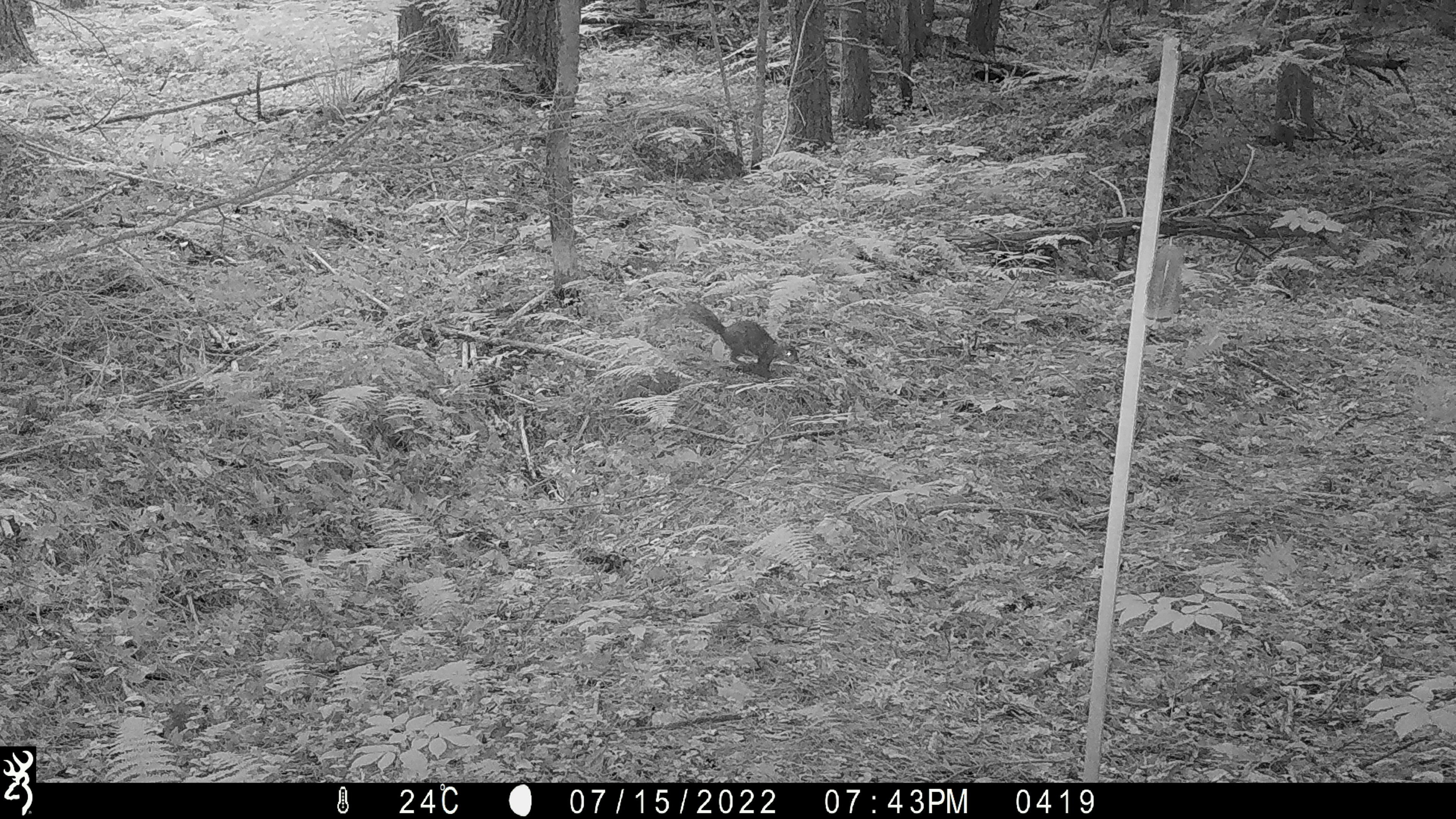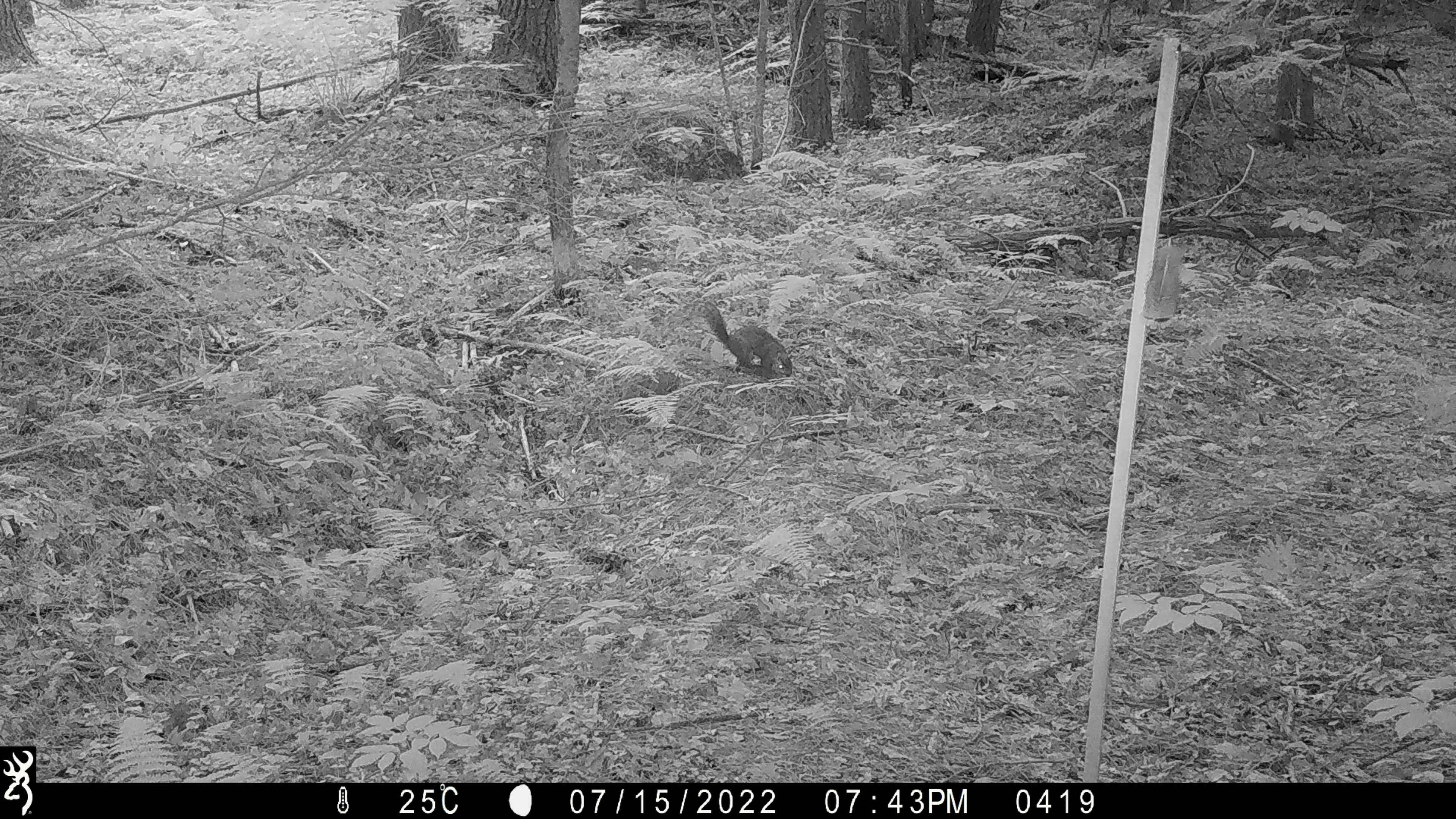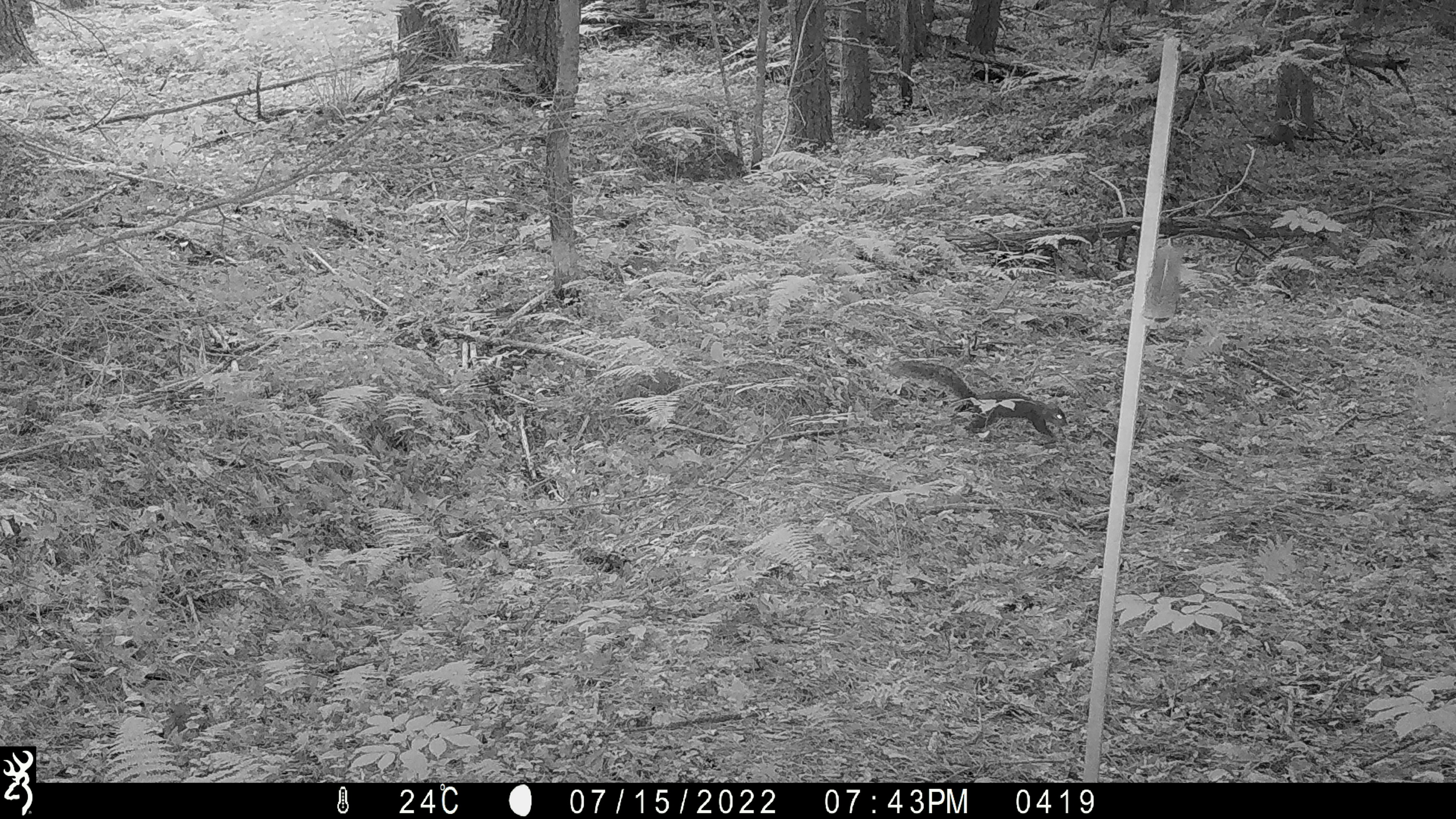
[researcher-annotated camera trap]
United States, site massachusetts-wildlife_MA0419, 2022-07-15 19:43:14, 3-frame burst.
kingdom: Animalia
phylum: Chordata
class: Mammalia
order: Rodentia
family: Sciuridae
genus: Sciurus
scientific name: Sciurus carolinensis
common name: gray squirrel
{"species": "gray squirrel (Sciurus carolinensis)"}